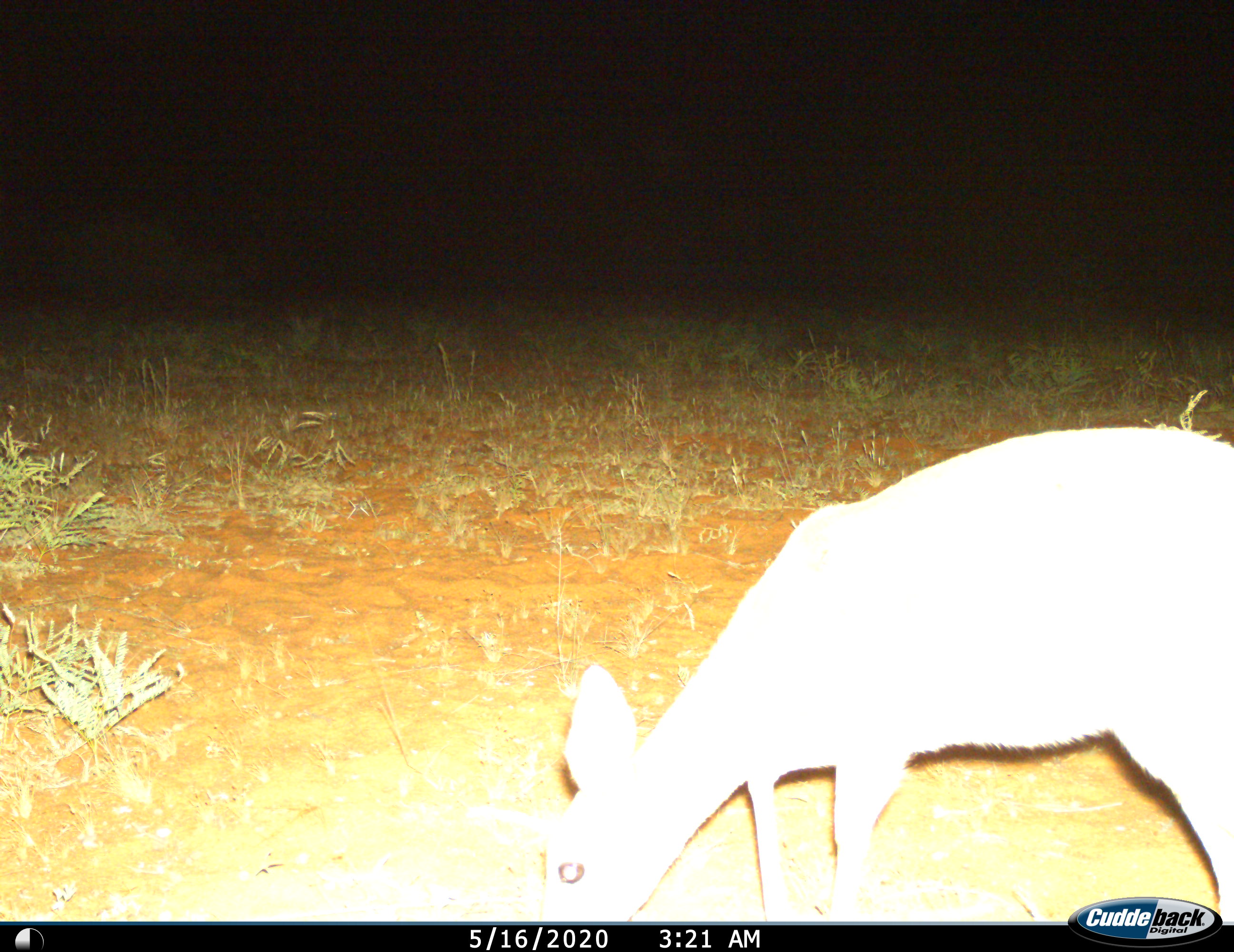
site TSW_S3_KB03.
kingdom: Animalia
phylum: Chordata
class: Mammalia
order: Artiodactyla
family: Bovidae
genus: Sylvicapra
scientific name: Sylvicapra grimmia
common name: common duiker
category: duikercommongrey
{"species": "duikercommongrey (common duiker) (Sylvicapra grimmia)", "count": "1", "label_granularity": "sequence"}